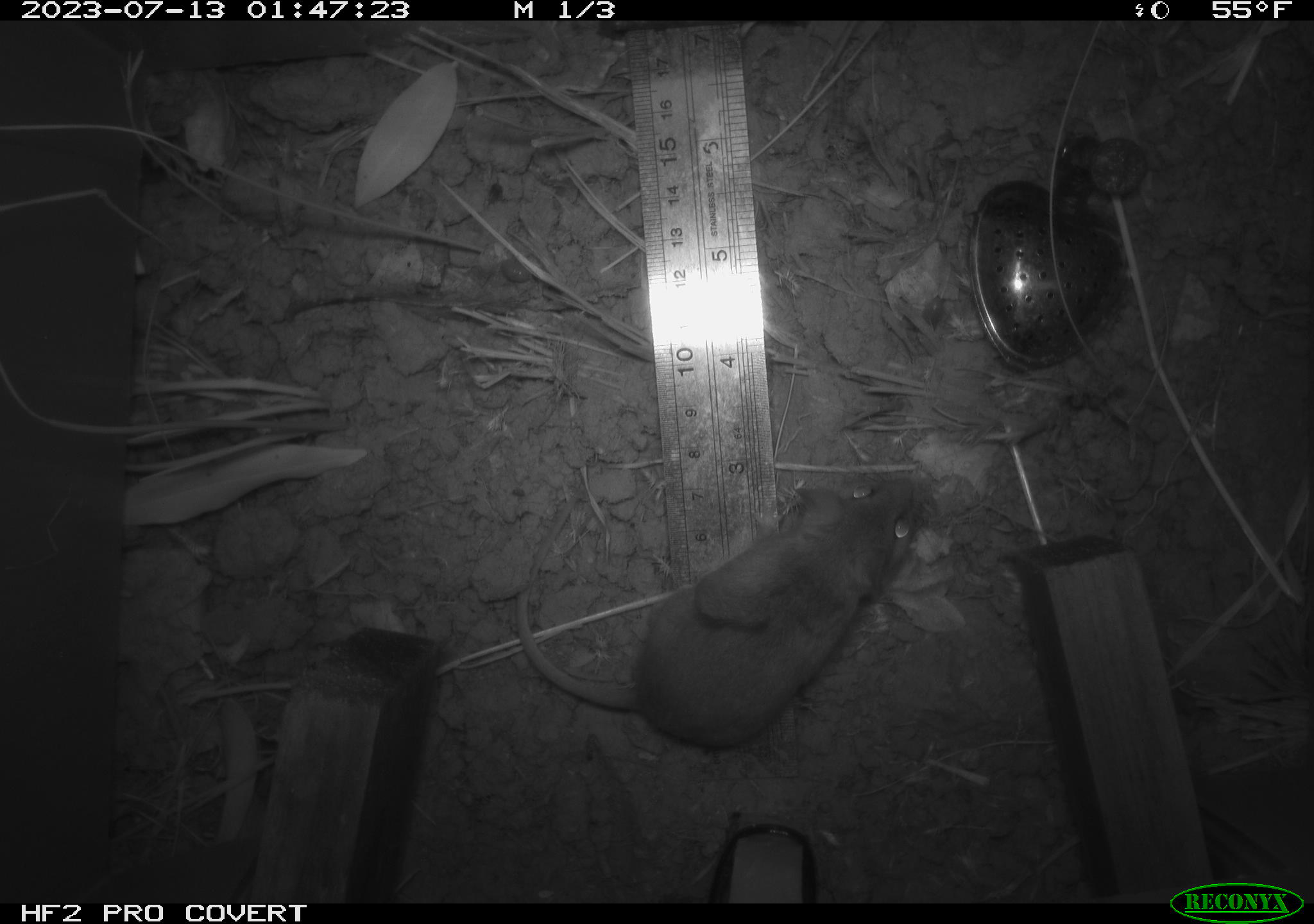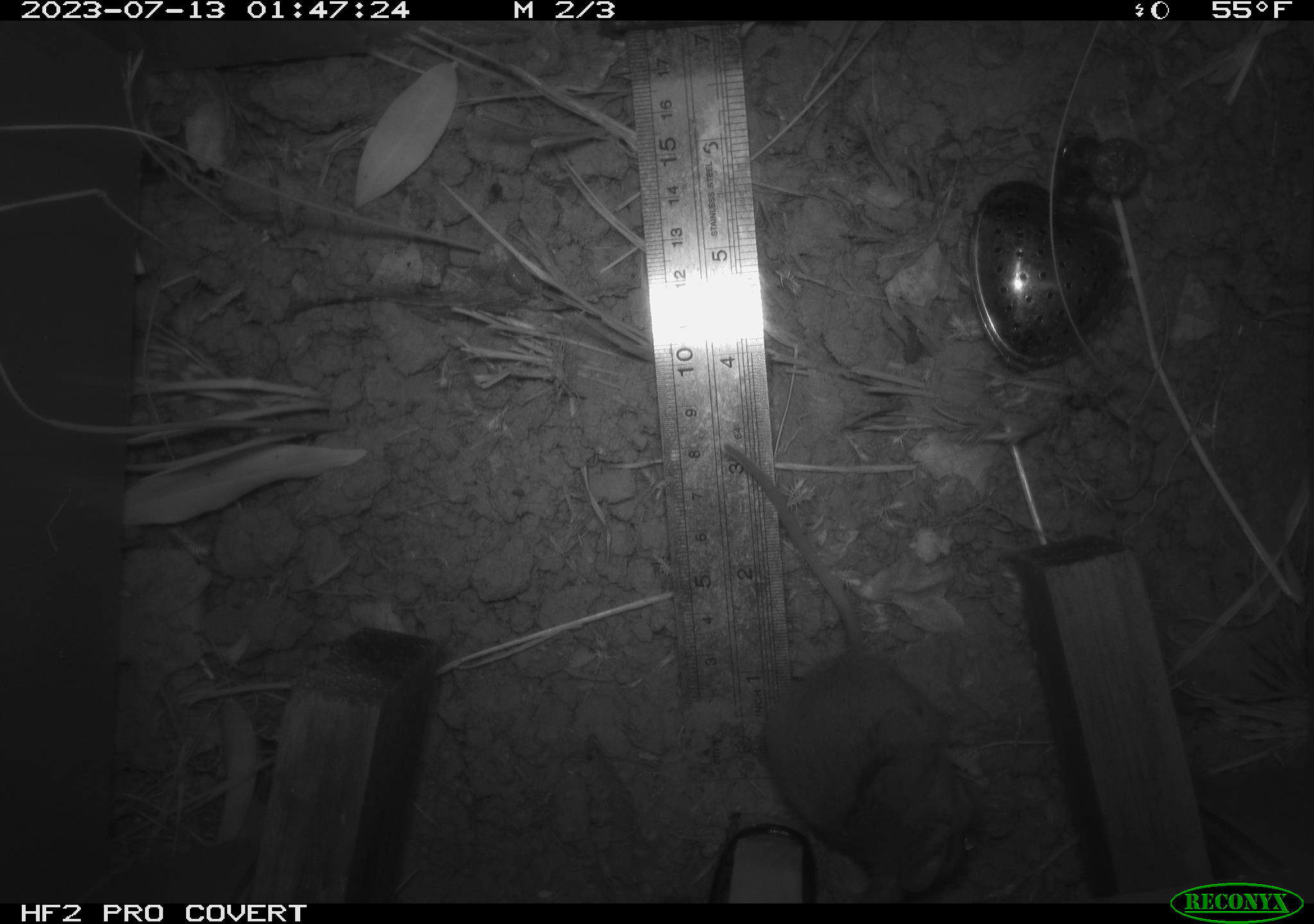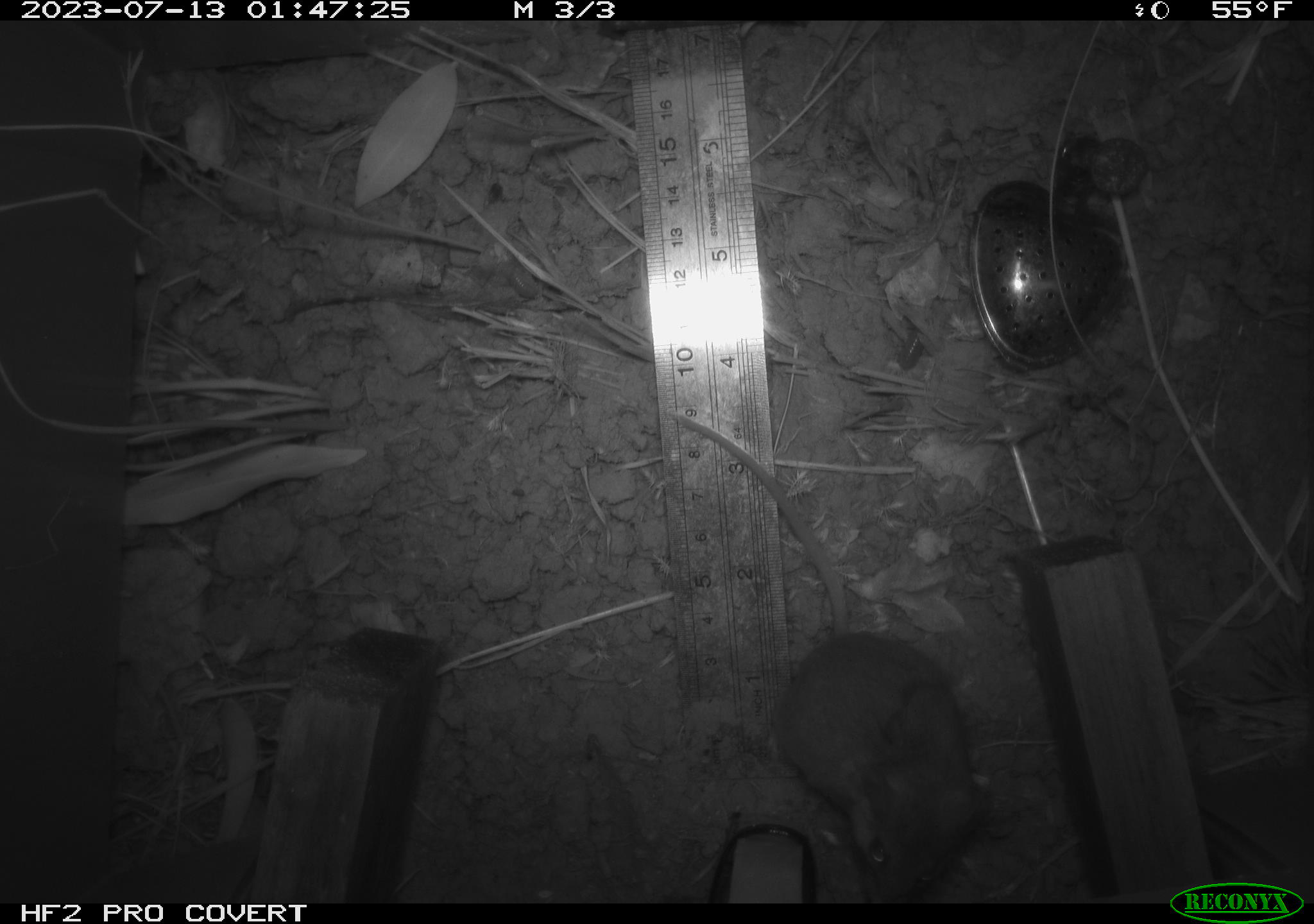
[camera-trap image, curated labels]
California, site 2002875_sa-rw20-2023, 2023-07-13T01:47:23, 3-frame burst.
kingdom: Animalia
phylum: Chordata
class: Mammalia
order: Rodentia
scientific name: Rodentia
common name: mouse species